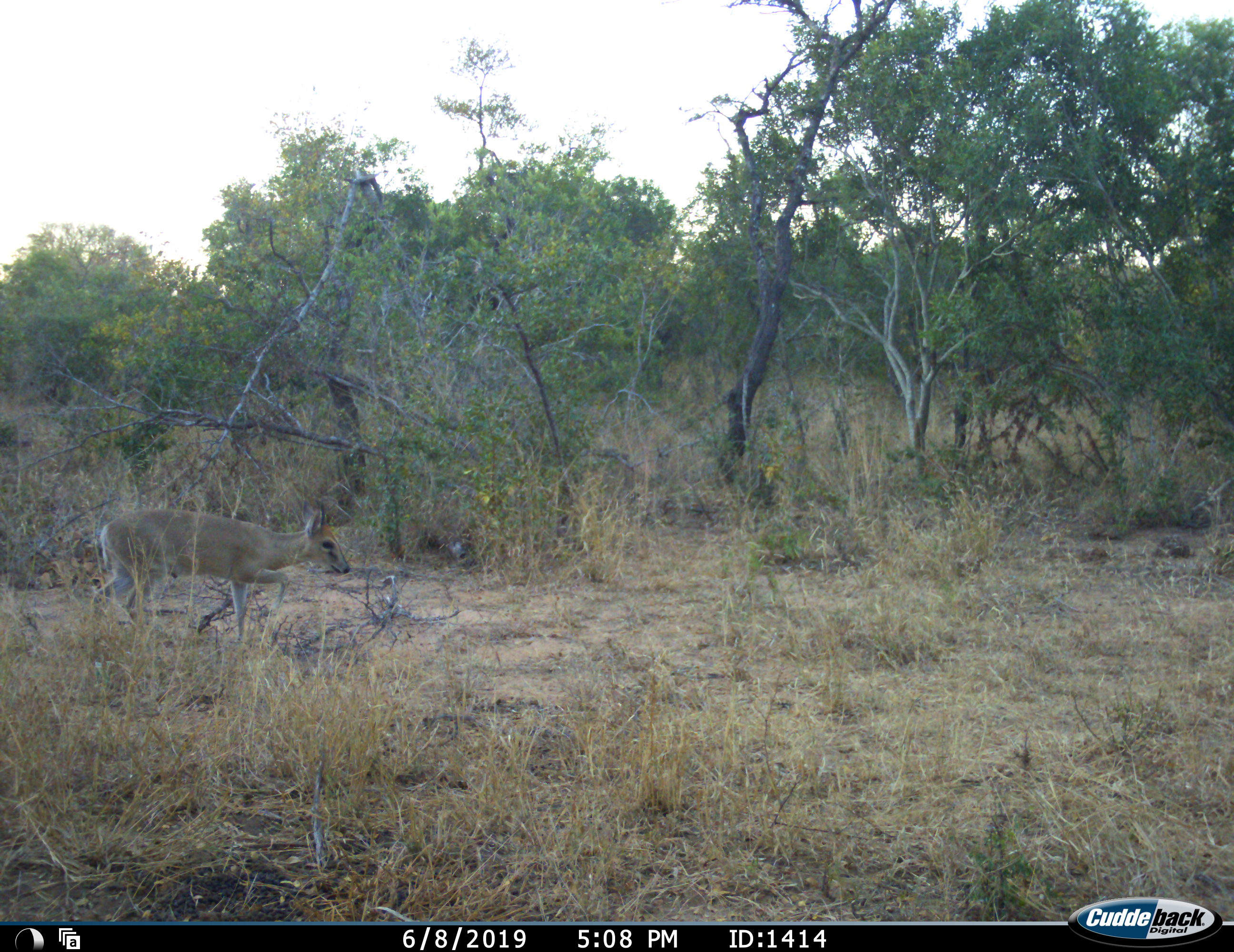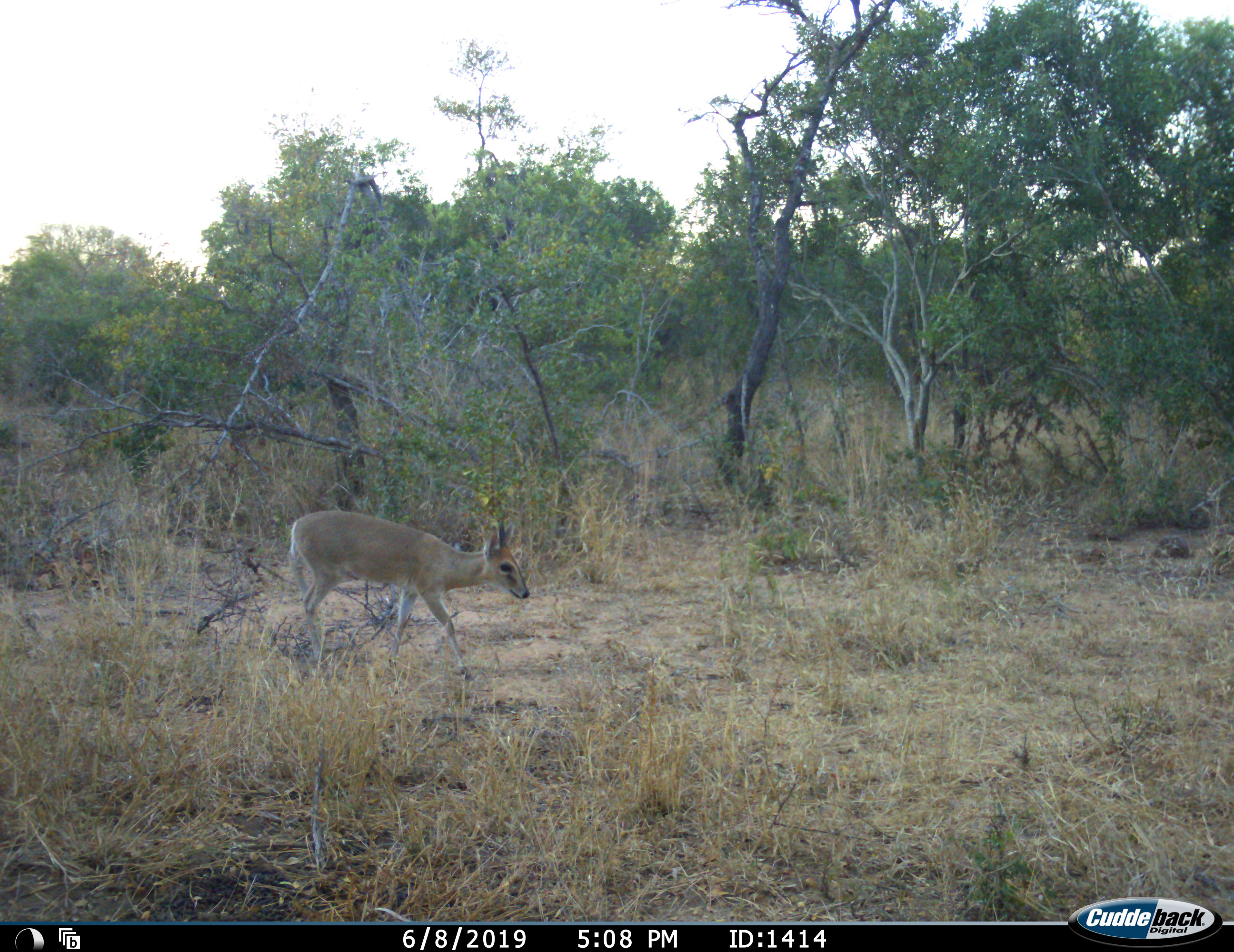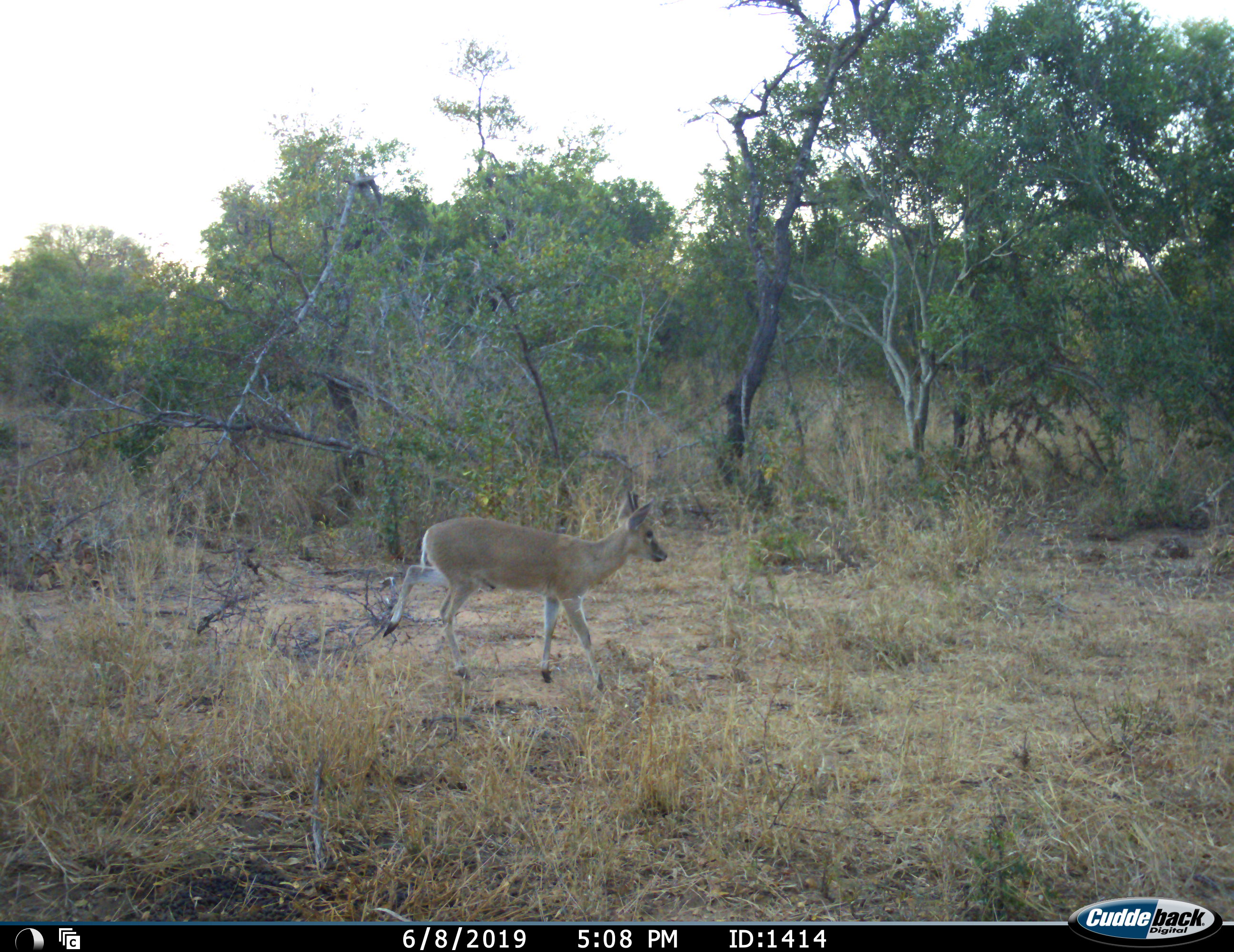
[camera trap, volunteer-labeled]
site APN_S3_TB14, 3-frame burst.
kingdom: Animalia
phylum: Chordata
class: Mammalia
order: Artiodactyla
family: Bovidae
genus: Sylvicapra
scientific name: Sylvicapra grimmia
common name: common duiker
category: duikercommongrey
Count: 1.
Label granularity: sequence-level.